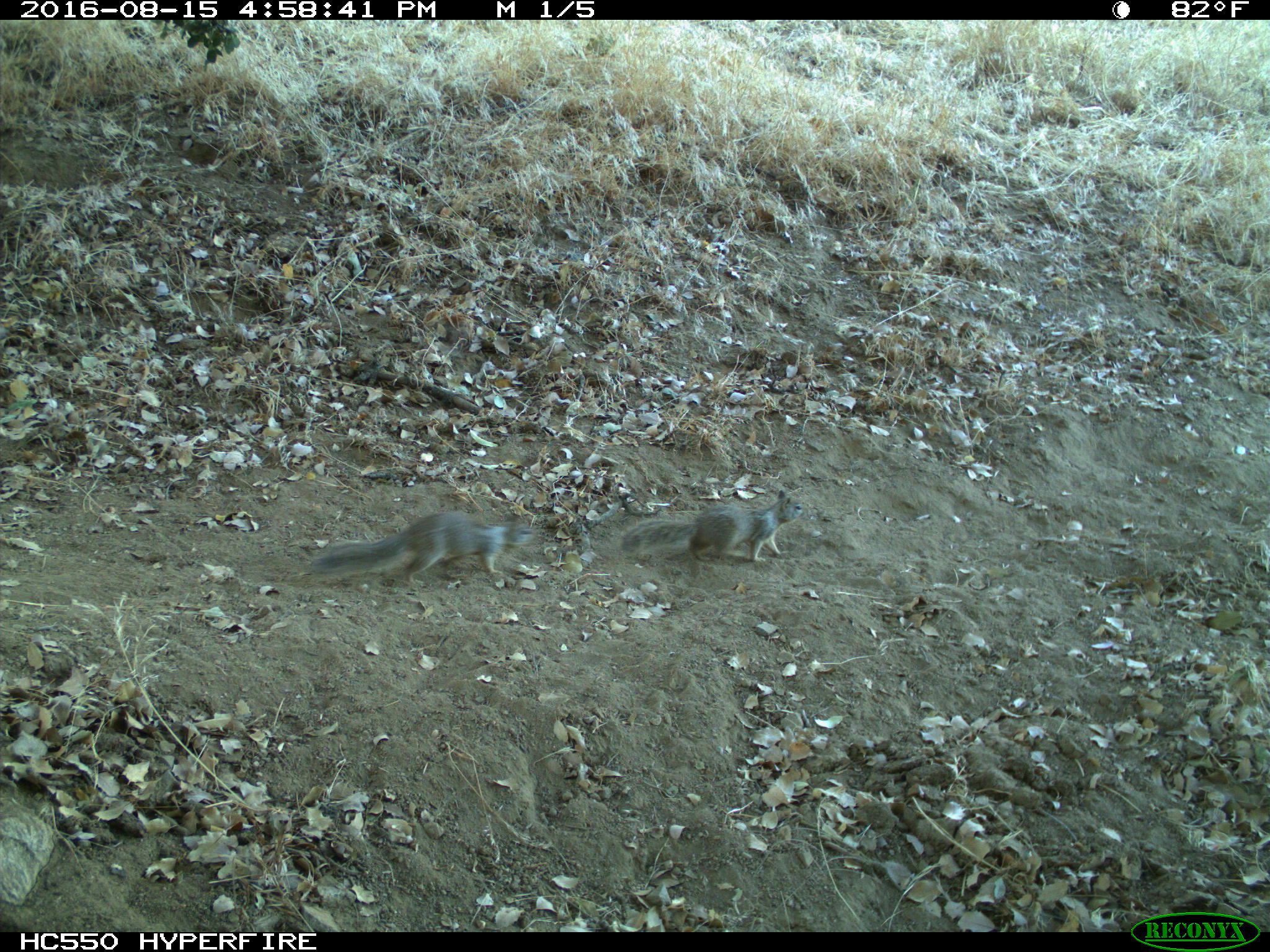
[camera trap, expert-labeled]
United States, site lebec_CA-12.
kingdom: Animalia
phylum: Chordata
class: Mammalia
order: Rodentia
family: Sciuridae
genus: Otospermophilus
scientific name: Otospermophilus beecheyi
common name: california ground squirrel